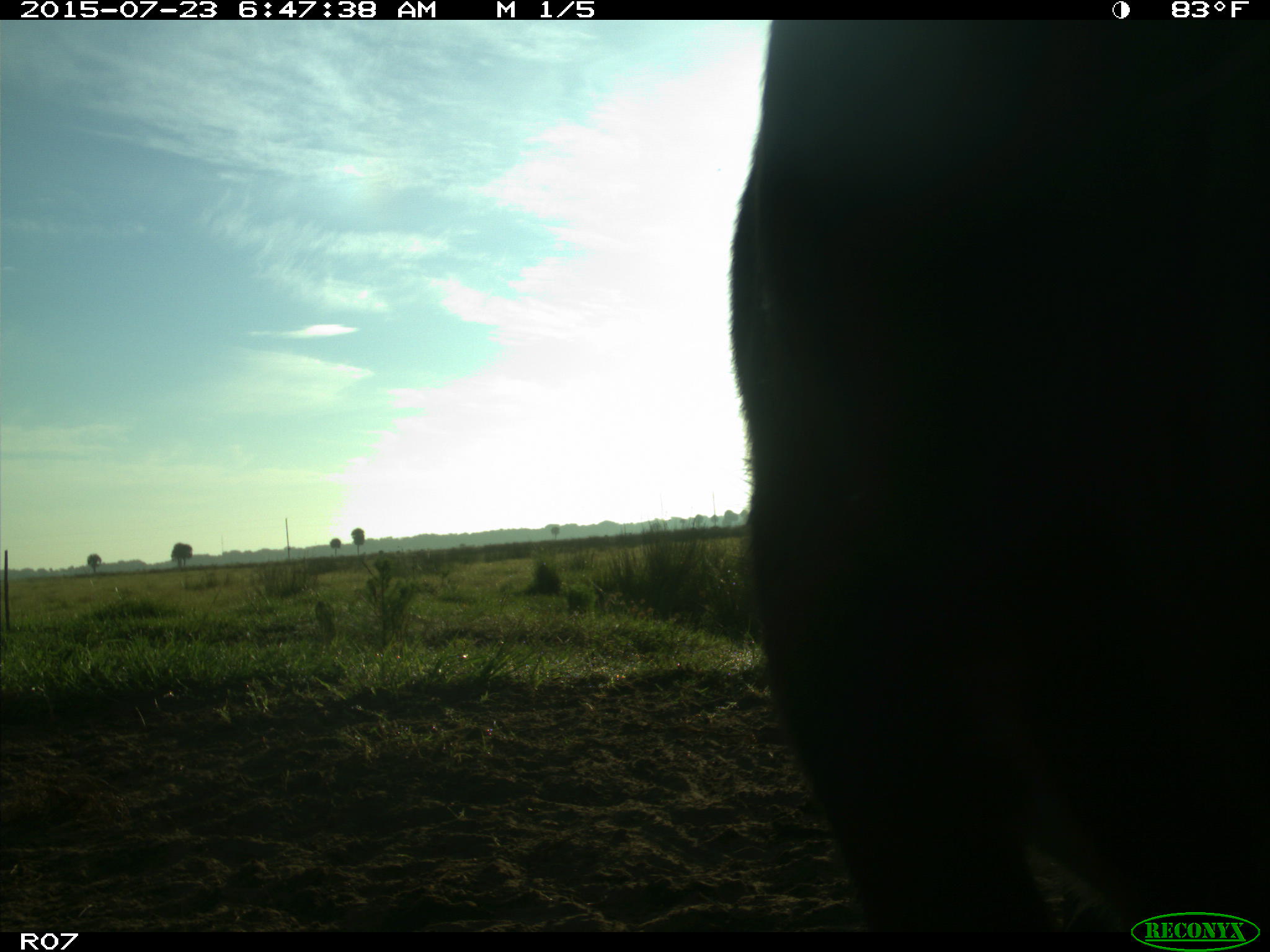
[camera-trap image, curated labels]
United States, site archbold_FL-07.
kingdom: Animalia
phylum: Chordata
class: Mammalia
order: Artiodactyla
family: Bovidae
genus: Bos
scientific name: Bos taurus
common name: domestic cow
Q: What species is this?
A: Bos taurus (domestic cow).